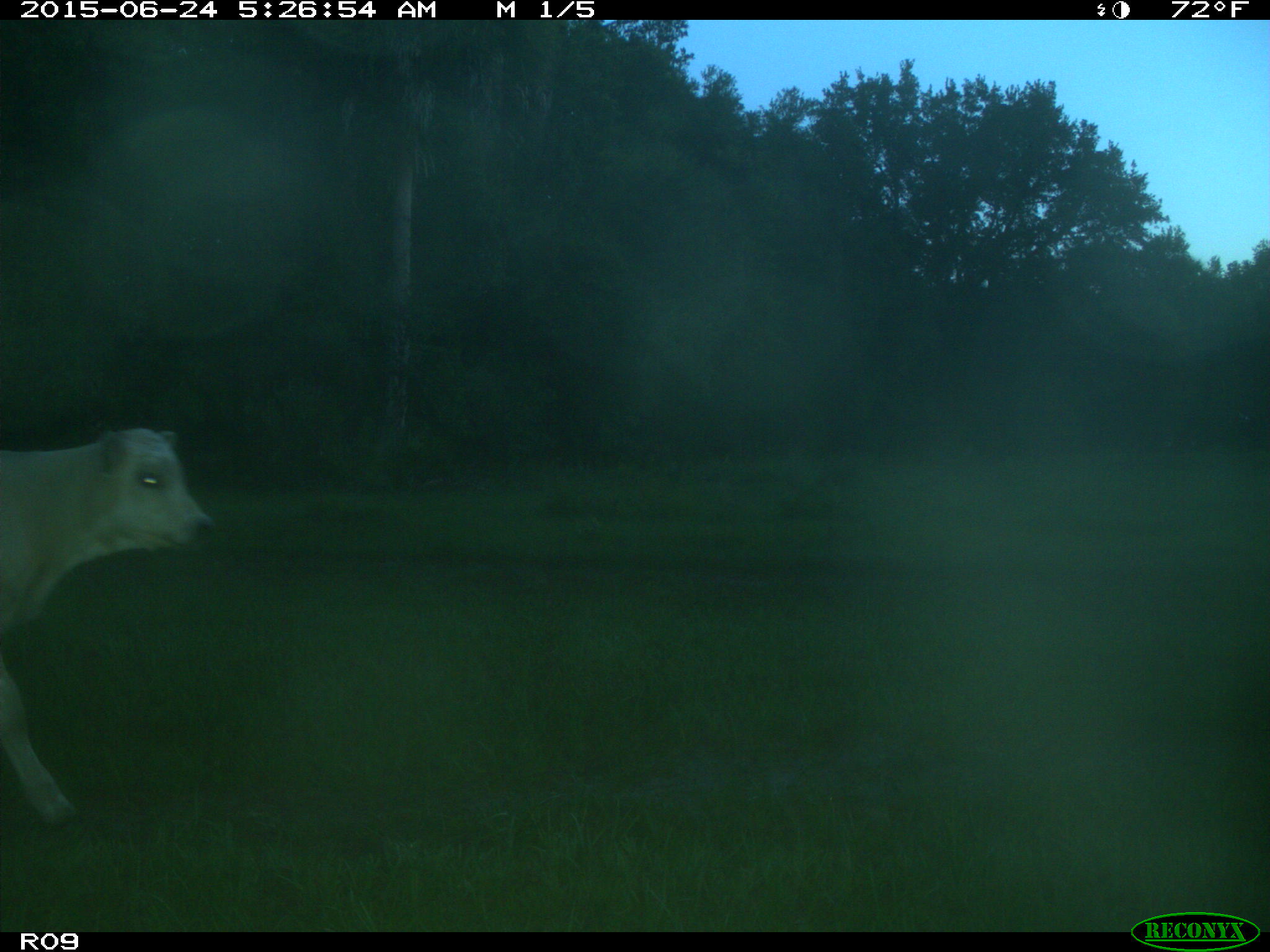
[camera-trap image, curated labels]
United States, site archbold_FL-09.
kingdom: Animalia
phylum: Chordata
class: Mammalia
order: Artiodactyla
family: Bovidae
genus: Bos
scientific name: Bos taurus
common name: domestic cow